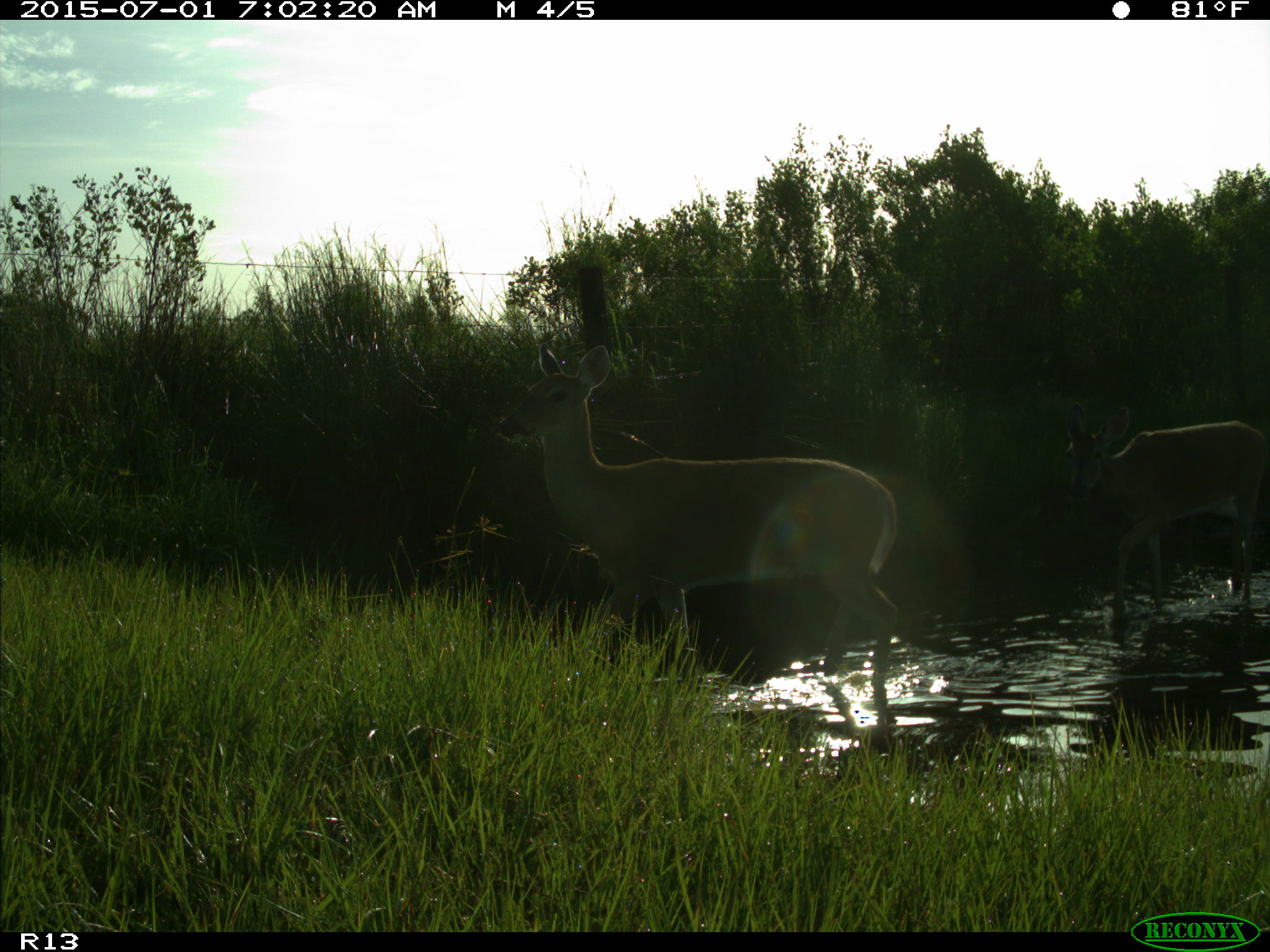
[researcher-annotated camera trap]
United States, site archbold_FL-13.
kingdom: Animalia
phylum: Chordata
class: Mammalia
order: Artiodactyla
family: Cervidae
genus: Odocoileus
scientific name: Odocoileus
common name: deer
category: unidentified deer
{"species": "unidentified deer (deer) (Odocoileus)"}